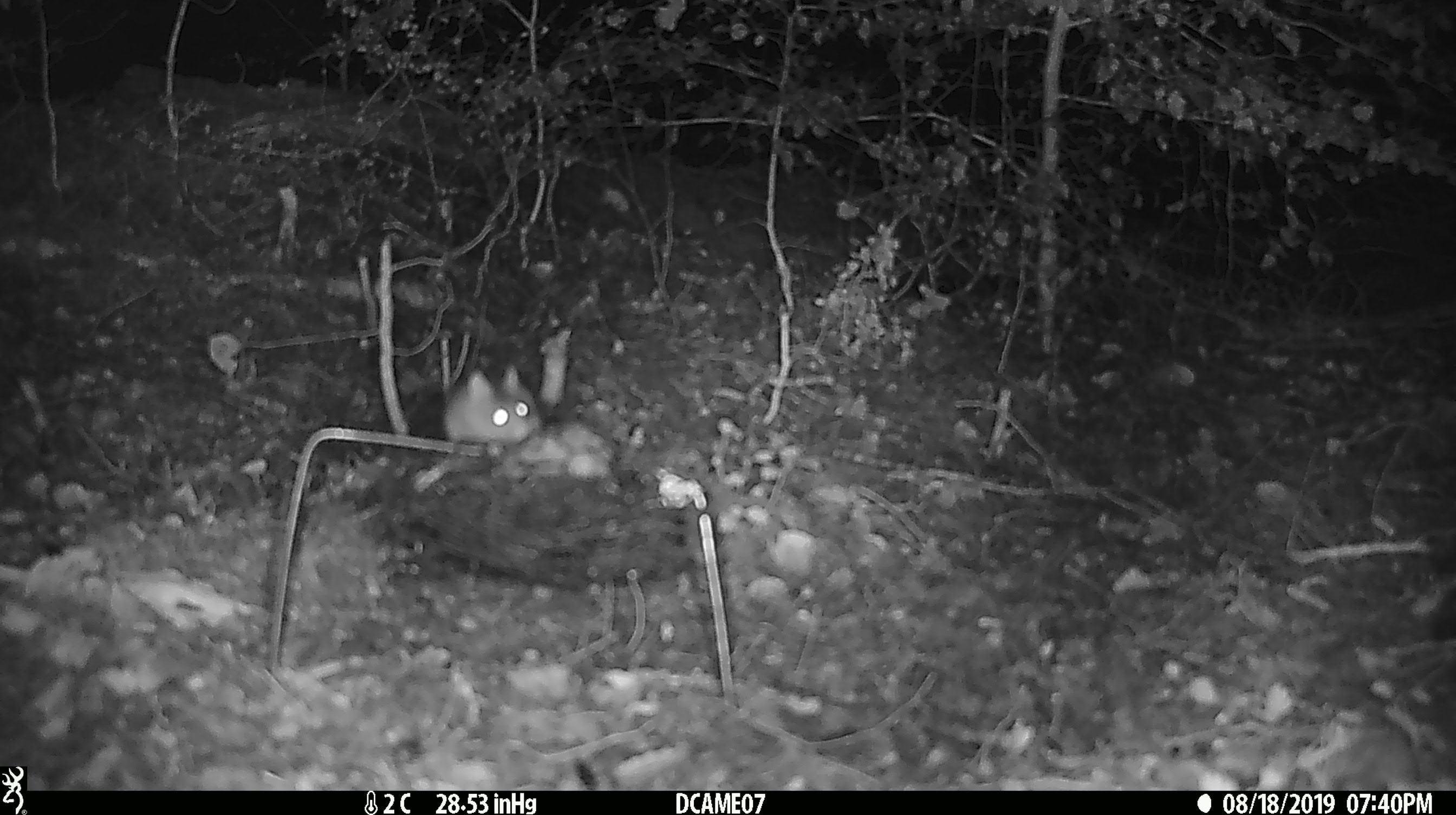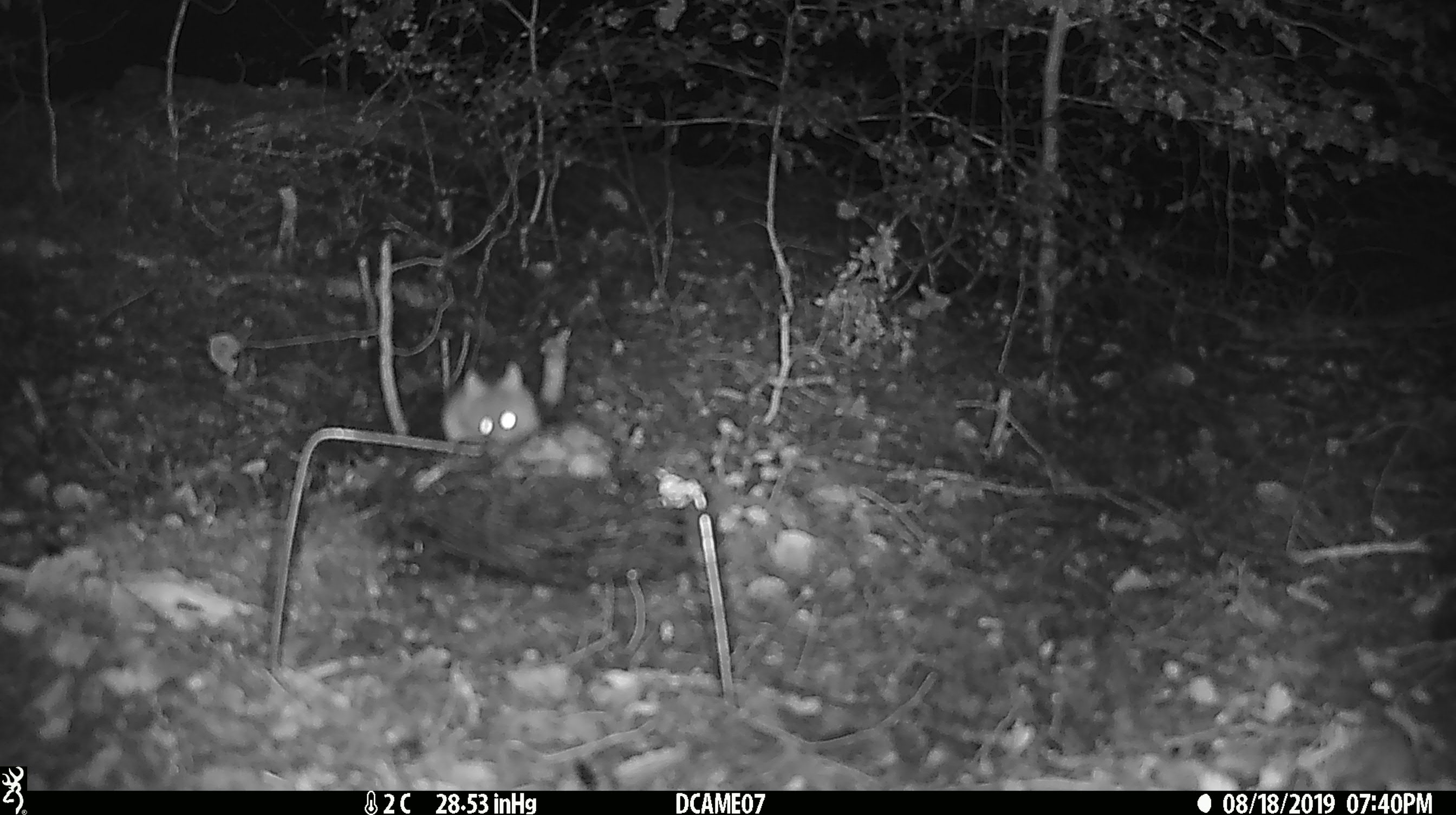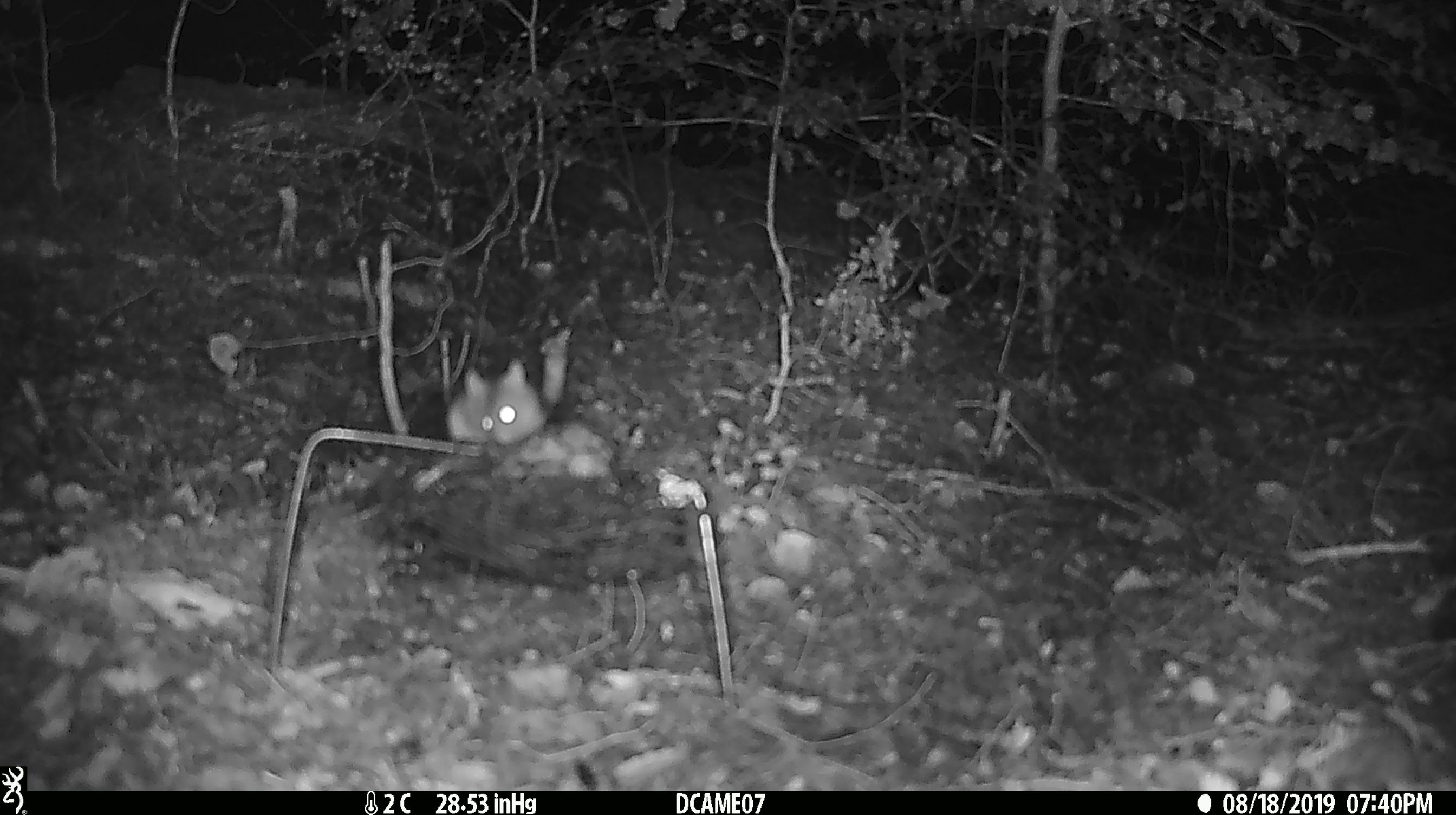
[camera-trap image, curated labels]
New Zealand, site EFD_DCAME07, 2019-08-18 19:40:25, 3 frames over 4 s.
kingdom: Animalia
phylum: Chordata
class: Mammalia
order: Rodentia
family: Muridae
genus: Mus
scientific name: Mus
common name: mouse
Mouse (Mus).